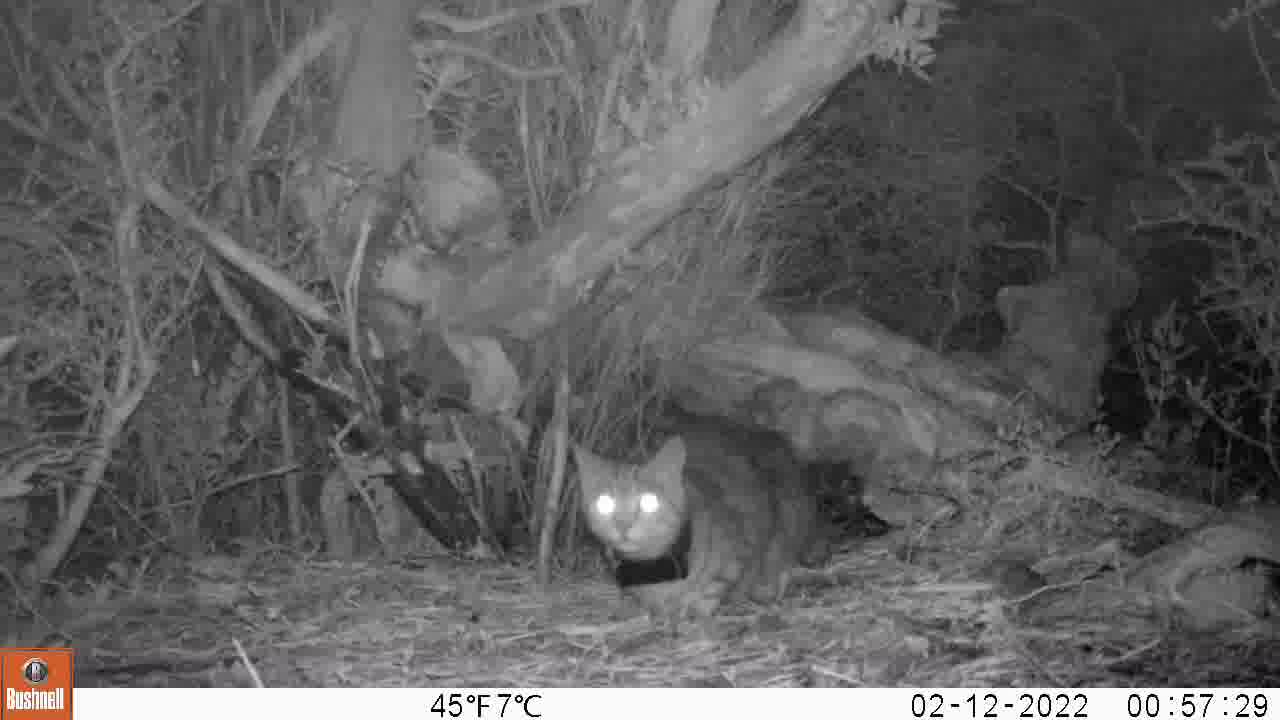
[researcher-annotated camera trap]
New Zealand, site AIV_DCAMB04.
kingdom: Animalia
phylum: Chordata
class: Mammalia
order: Carnivora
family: Felidae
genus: Felis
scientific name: Felis catus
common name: domestic cat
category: cat